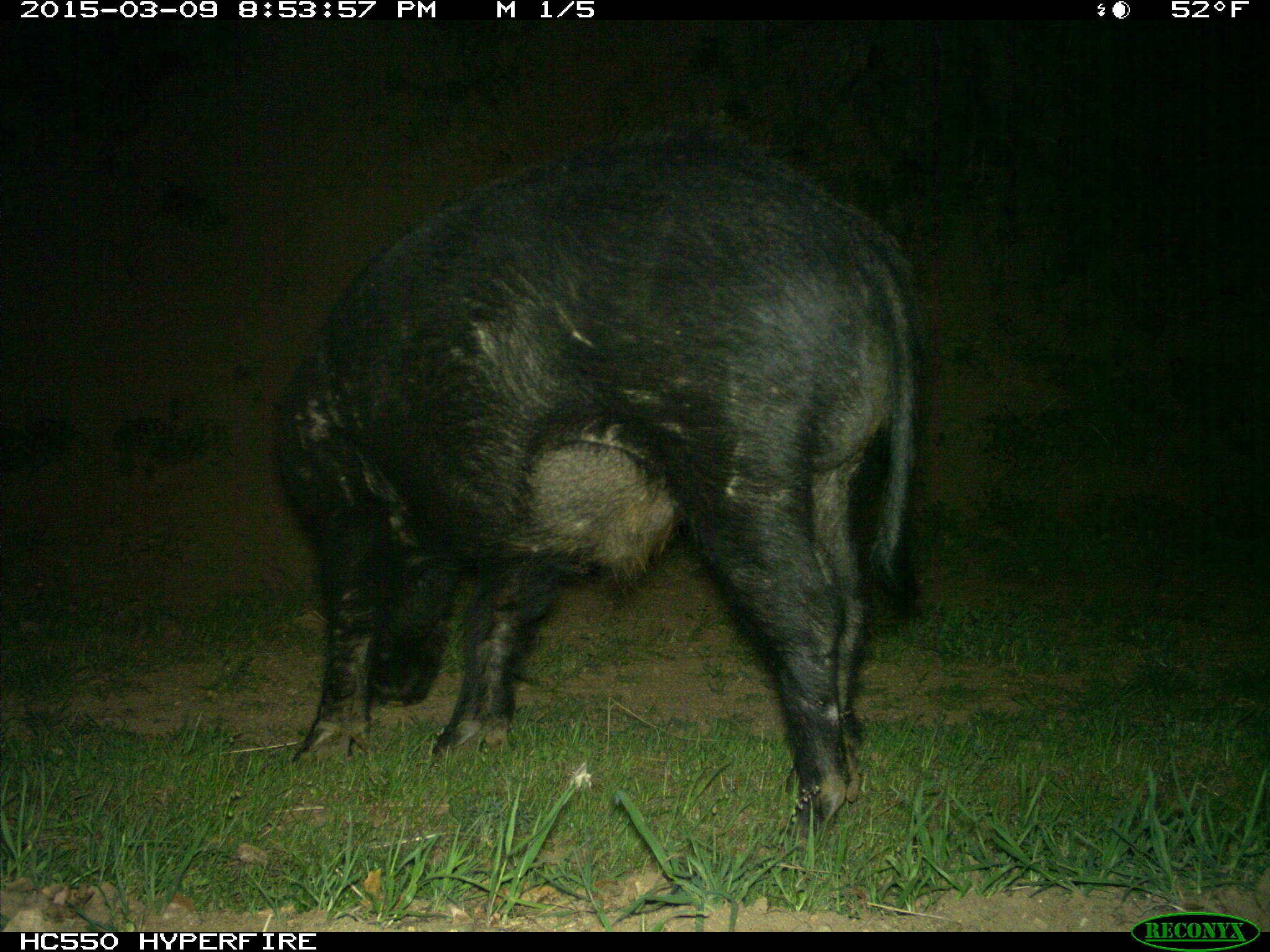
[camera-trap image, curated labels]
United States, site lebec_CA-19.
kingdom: Animalia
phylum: Chordata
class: Mammalia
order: Artiodactyla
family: Suidae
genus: Sus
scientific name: Sus scrofa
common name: wild boar